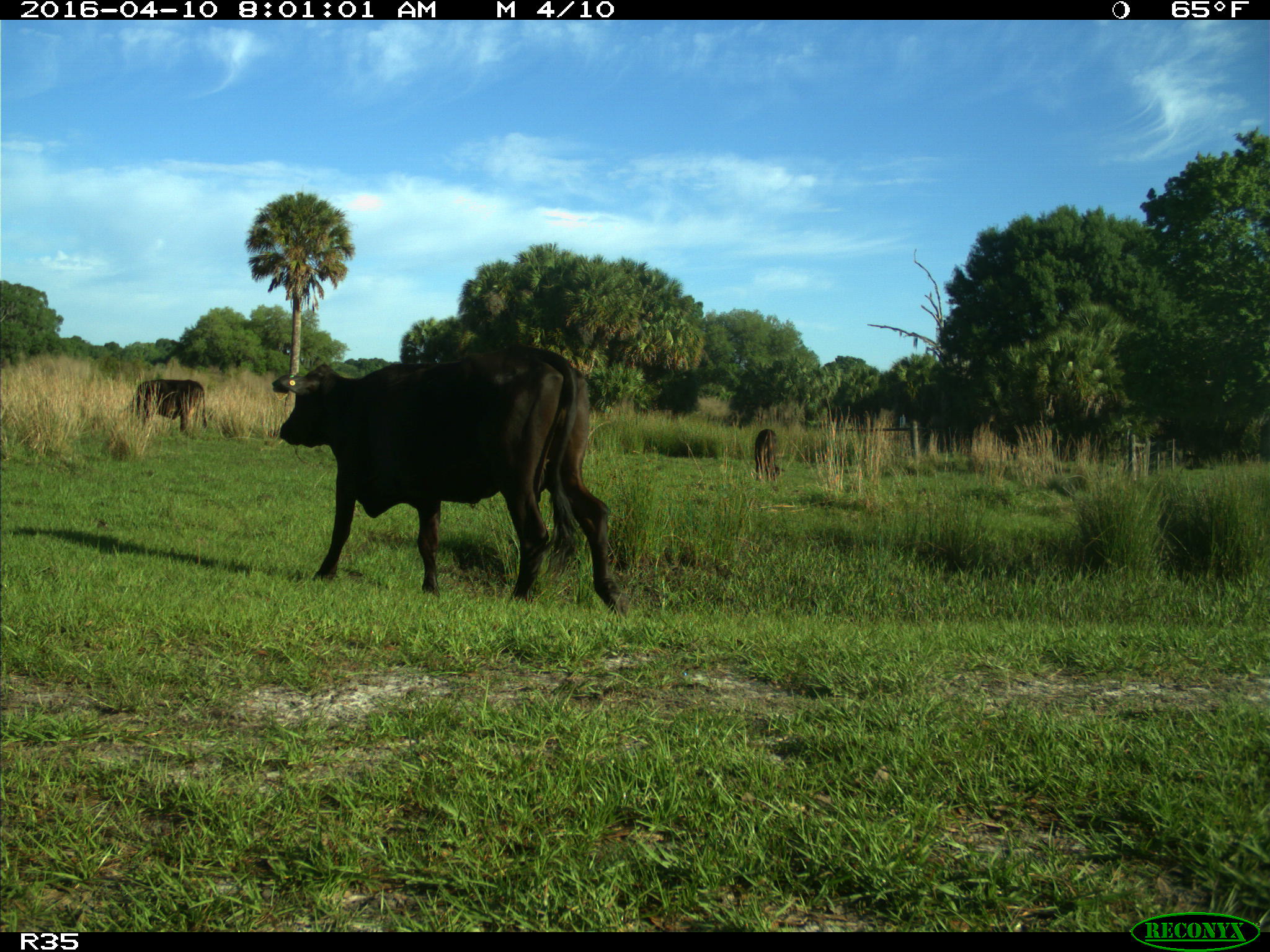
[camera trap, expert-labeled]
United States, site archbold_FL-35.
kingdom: Animalia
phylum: Chordata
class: Mammalia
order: Artiodactyla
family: Bovidae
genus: Bos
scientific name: Bos taurus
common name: domestic cow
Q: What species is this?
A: Bos taurus (domestic cow).